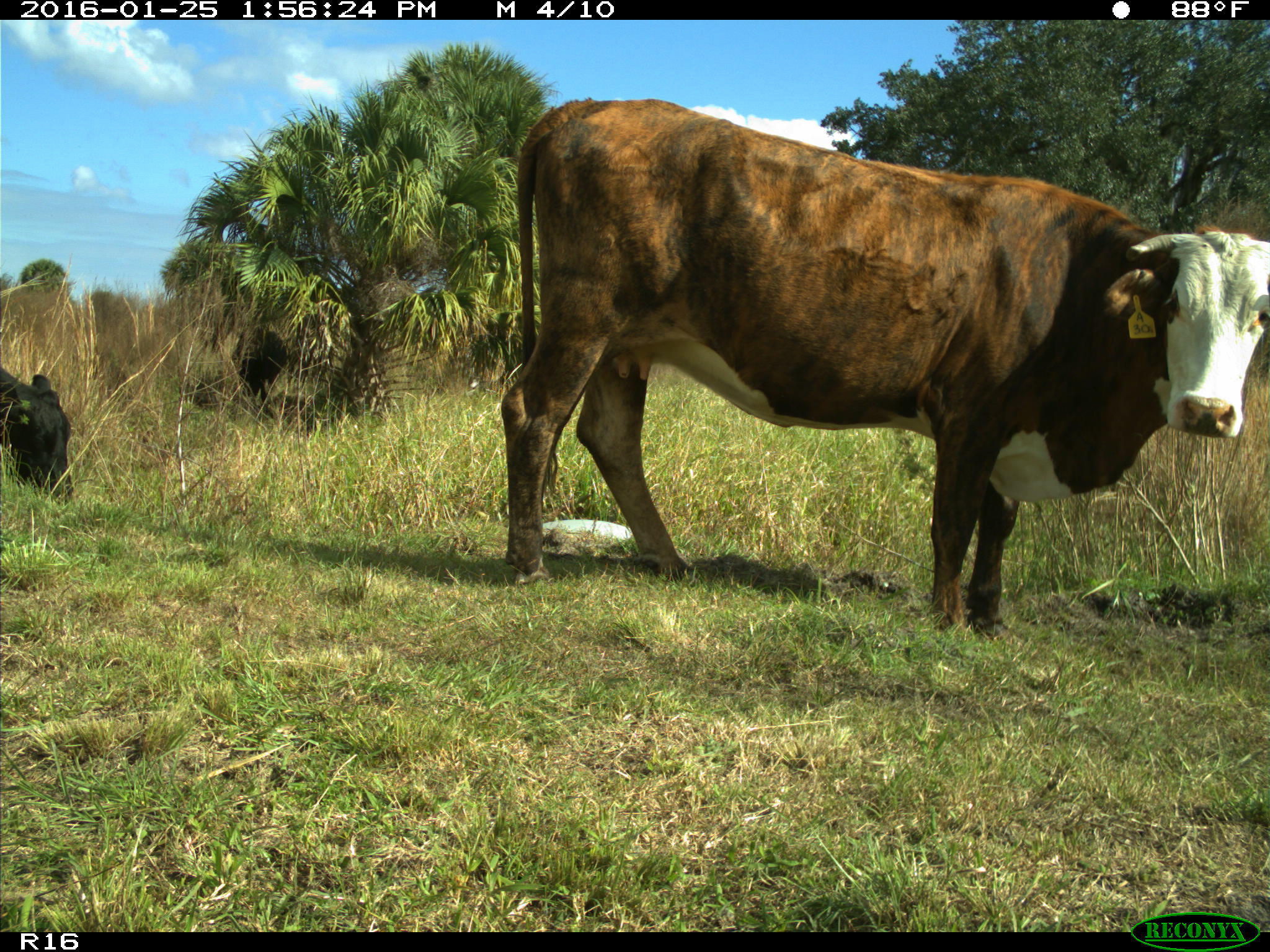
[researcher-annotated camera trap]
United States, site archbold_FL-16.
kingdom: Animalia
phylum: Chordata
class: Mammalia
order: Artiodactyla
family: Bovidae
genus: Bos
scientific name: Bos taurus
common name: domestic cow